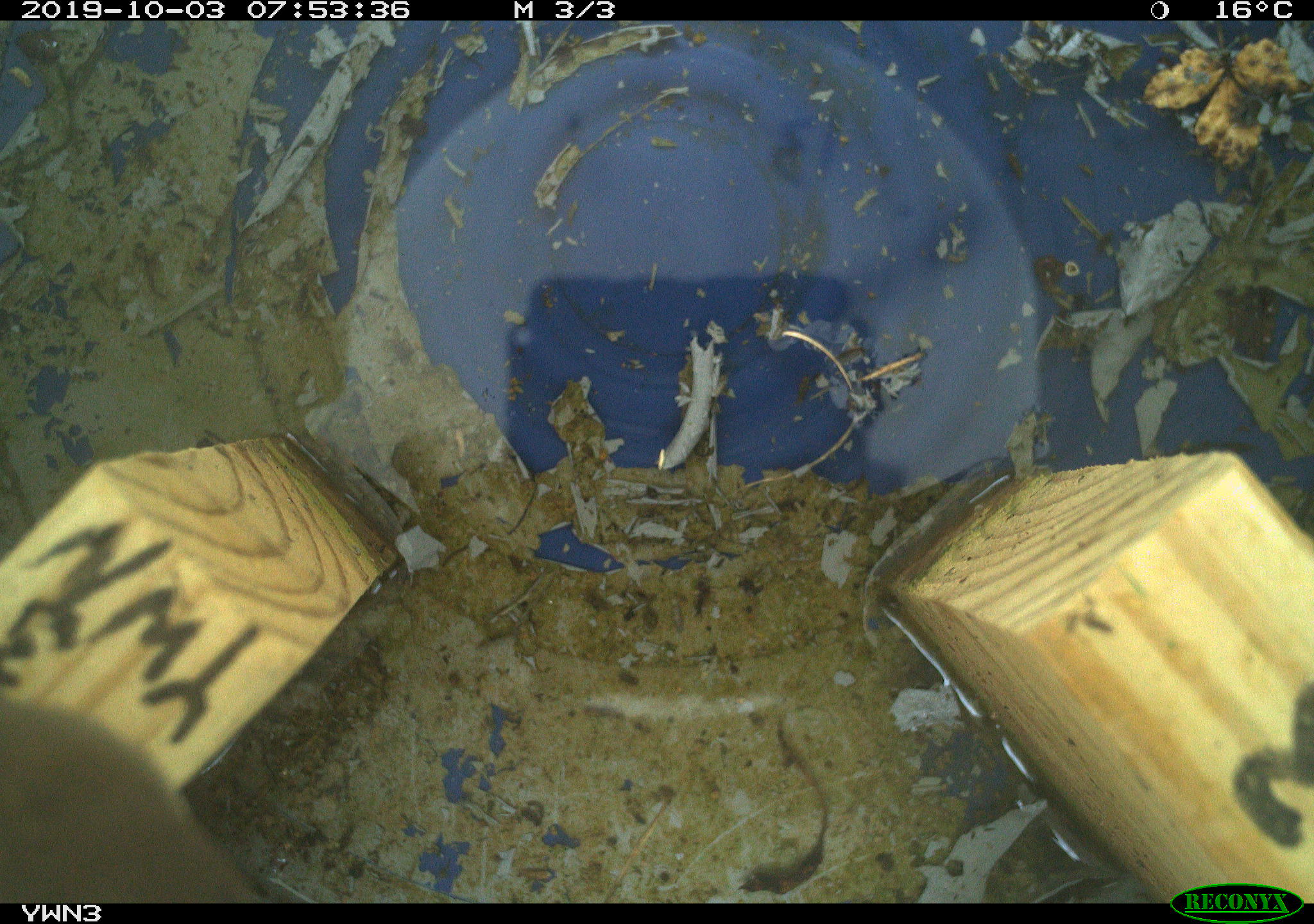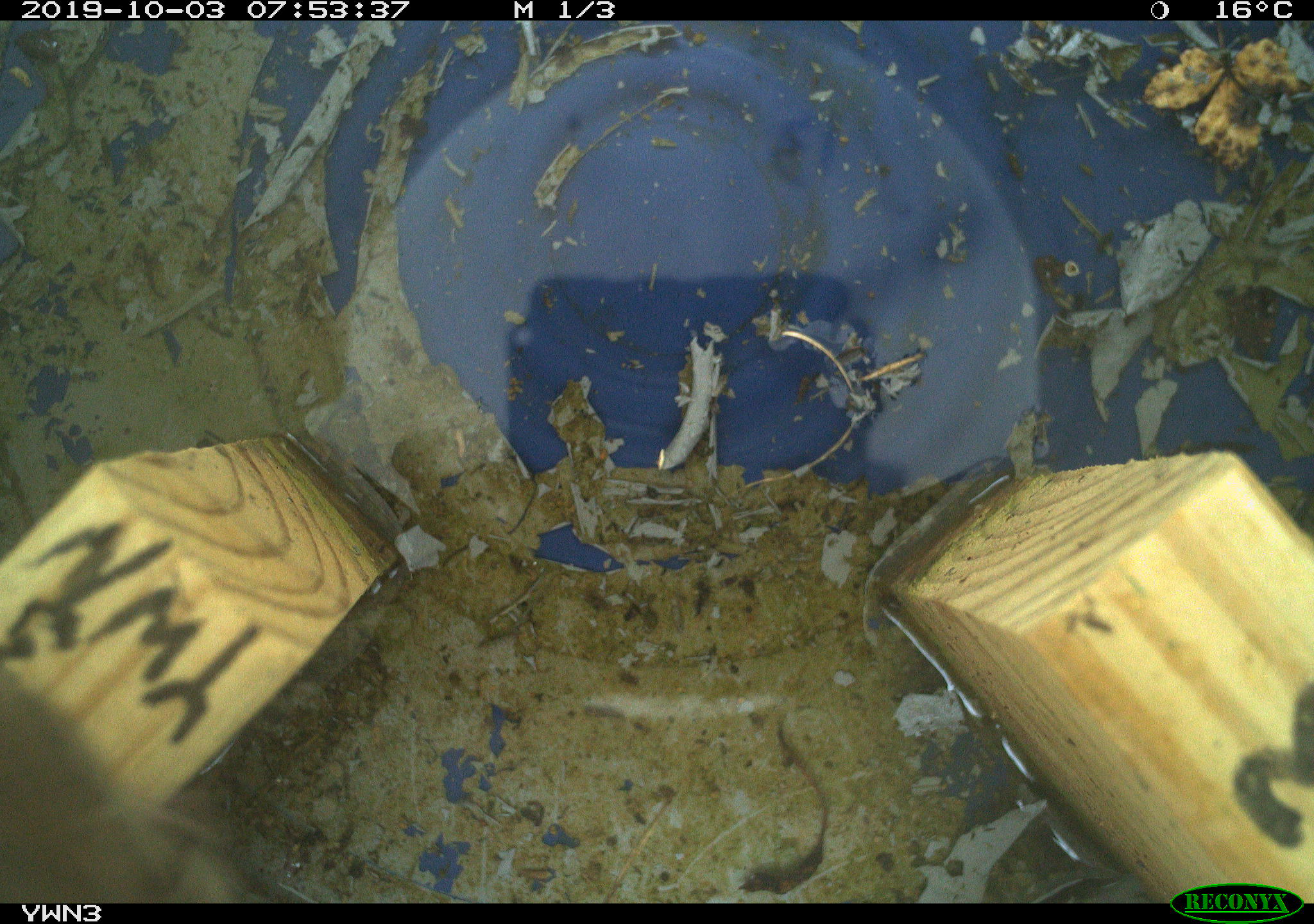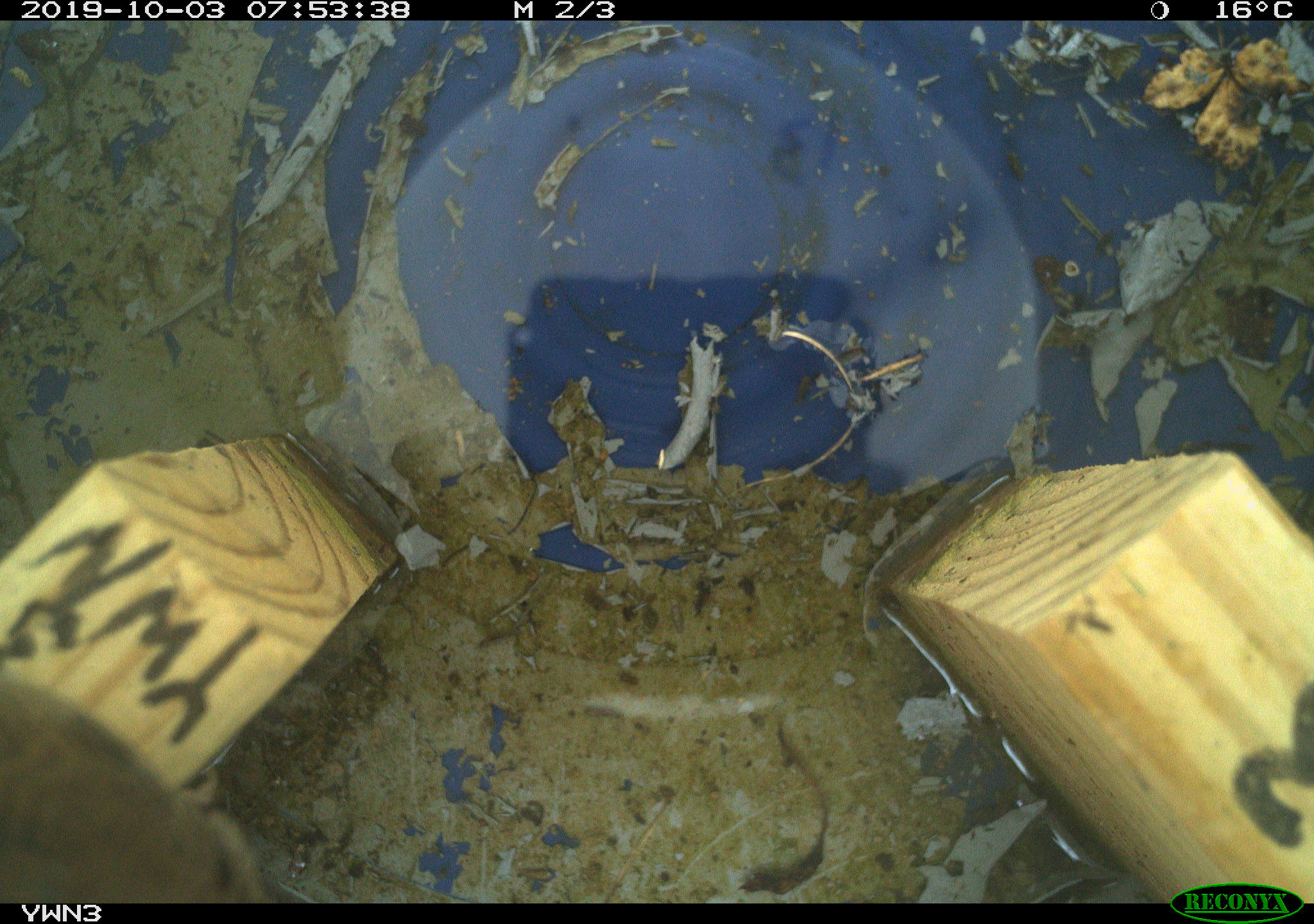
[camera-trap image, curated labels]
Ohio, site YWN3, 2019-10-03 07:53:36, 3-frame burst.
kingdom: Animalia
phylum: Chordata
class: Aves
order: Passeriformes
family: Troglodytidae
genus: Troglodytes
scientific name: Troglodytes aedon aedon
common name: northern house wren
Northern house wren (Troglodytes aedon aedon).